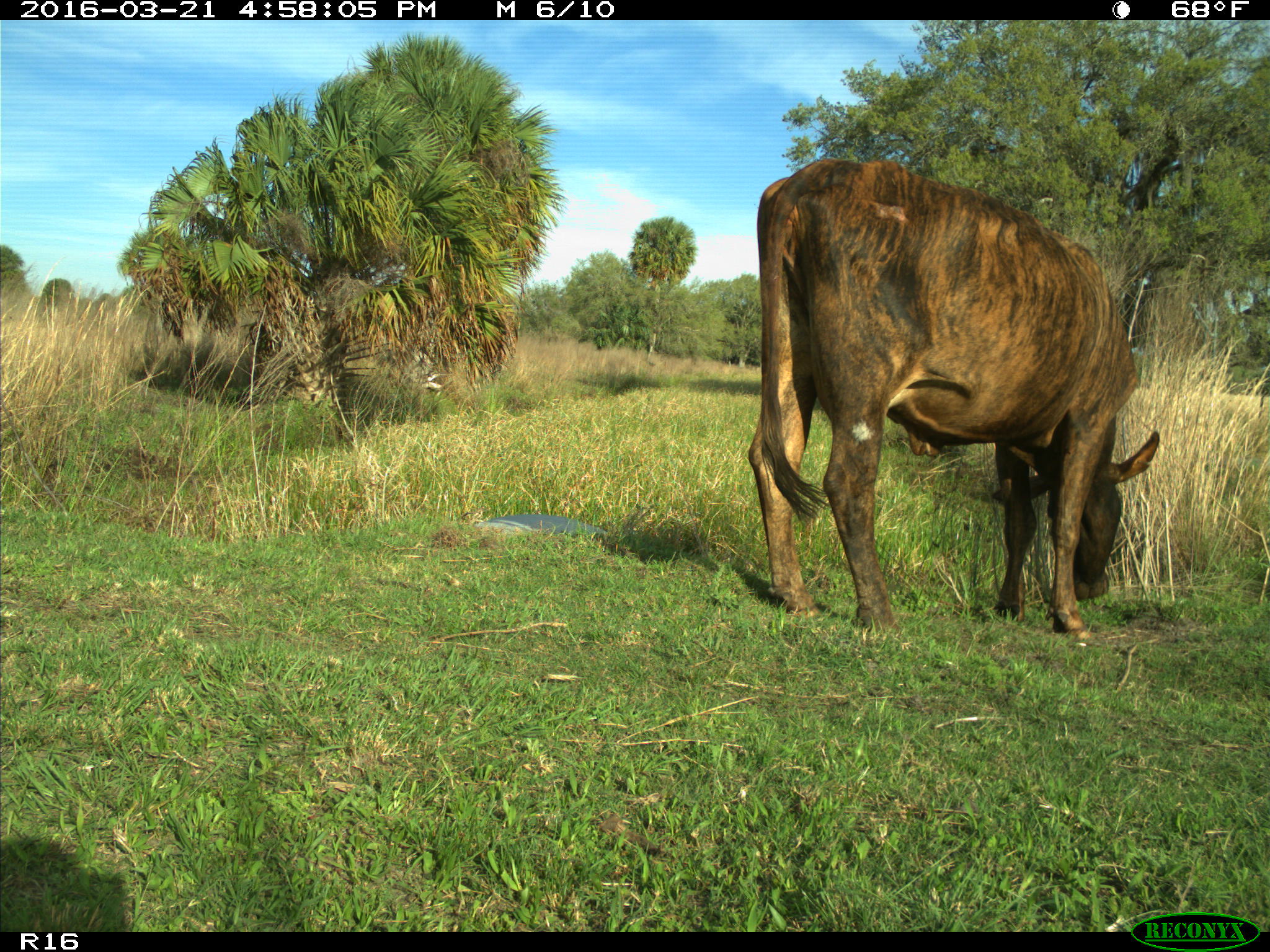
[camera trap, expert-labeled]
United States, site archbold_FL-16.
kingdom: Animalia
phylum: Chordata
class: Mammalia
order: Artiodactyla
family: Bovidae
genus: Bos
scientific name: Bos taurus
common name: domestic cow